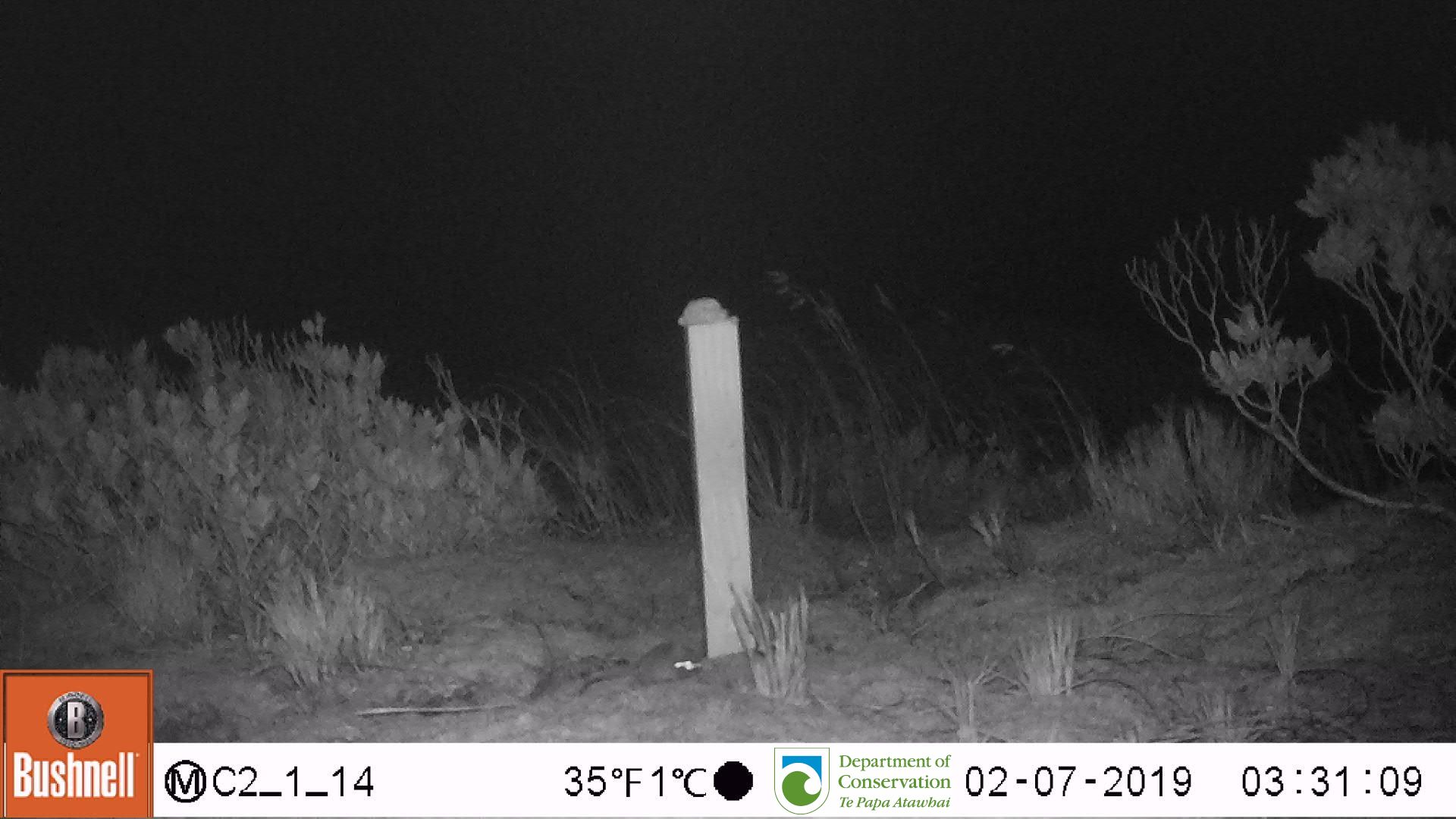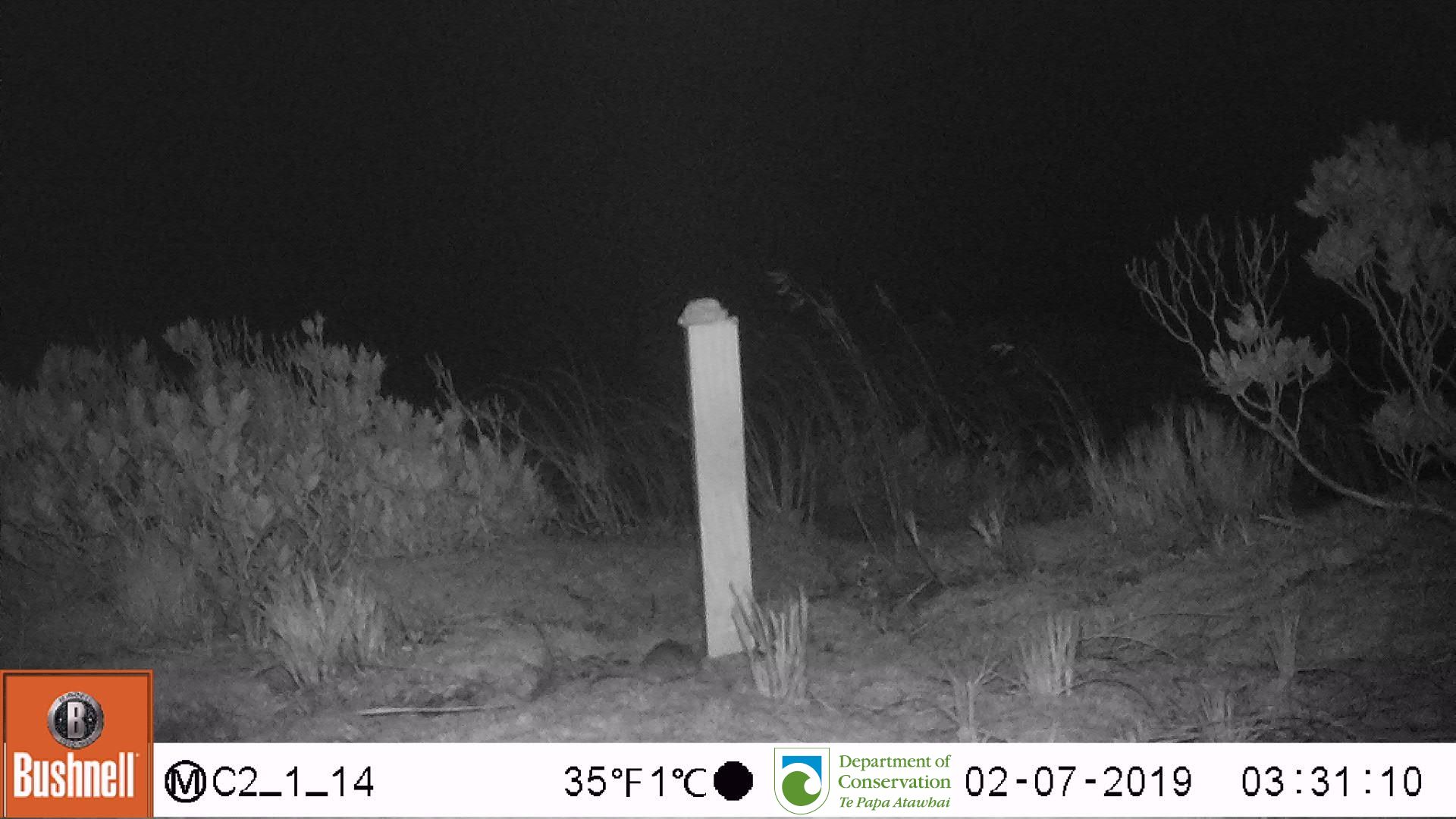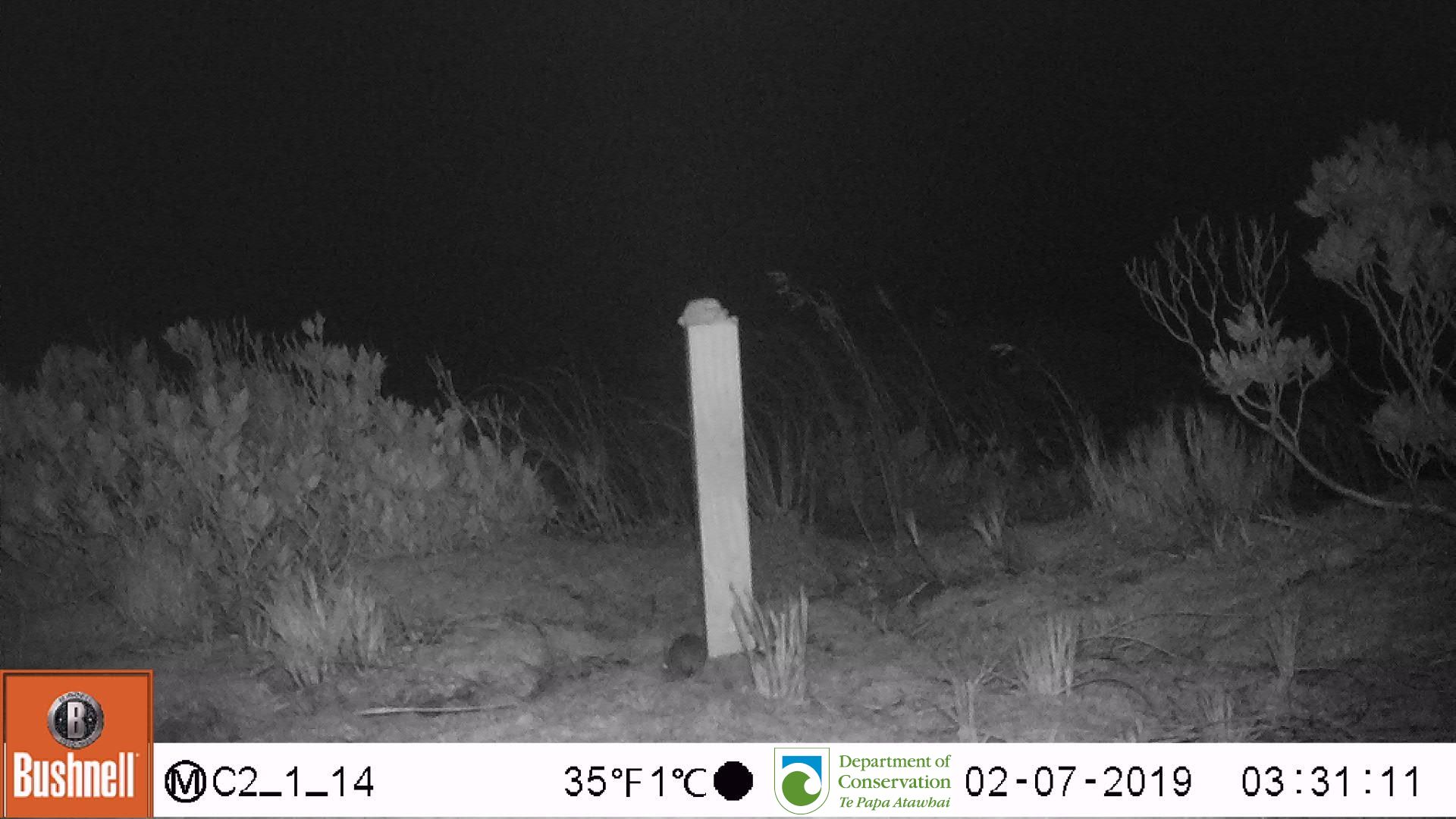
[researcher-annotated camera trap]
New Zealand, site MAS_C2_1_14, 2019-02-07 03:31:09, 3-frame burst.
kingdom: Animalia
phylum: Chordata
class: Mammalia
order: Rodentia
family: Muridae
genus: Mus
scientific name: Mus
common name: mouse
Mouse (Mus).